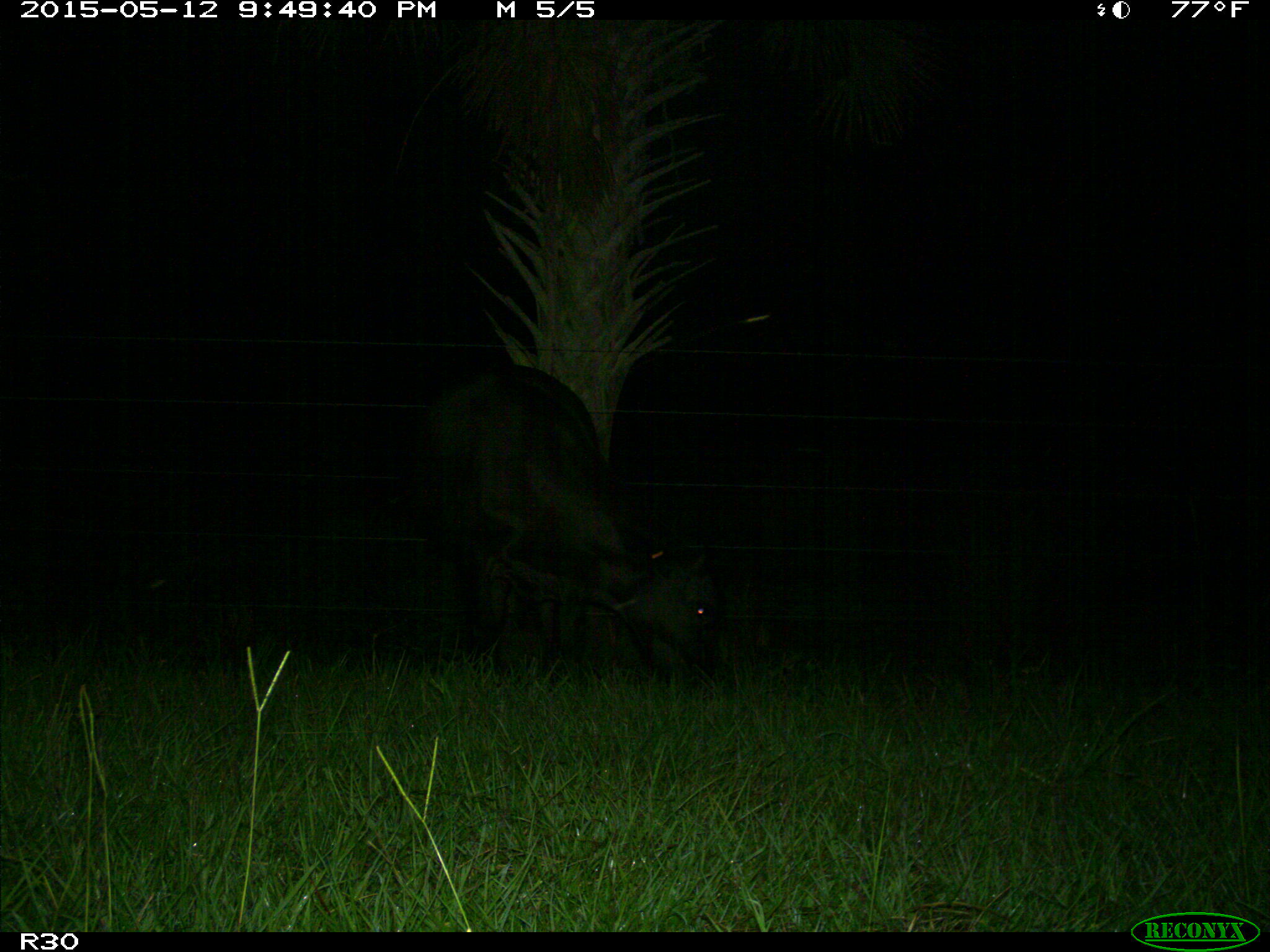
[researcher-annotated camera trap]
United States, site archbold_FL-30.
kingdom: Animalia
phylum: Chordata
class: Mammalia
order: Artiodactyla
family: Bovidae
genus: Bos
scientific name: Bos taurus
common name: domestic cow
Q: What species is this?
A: Bos taurus (domestic cow).